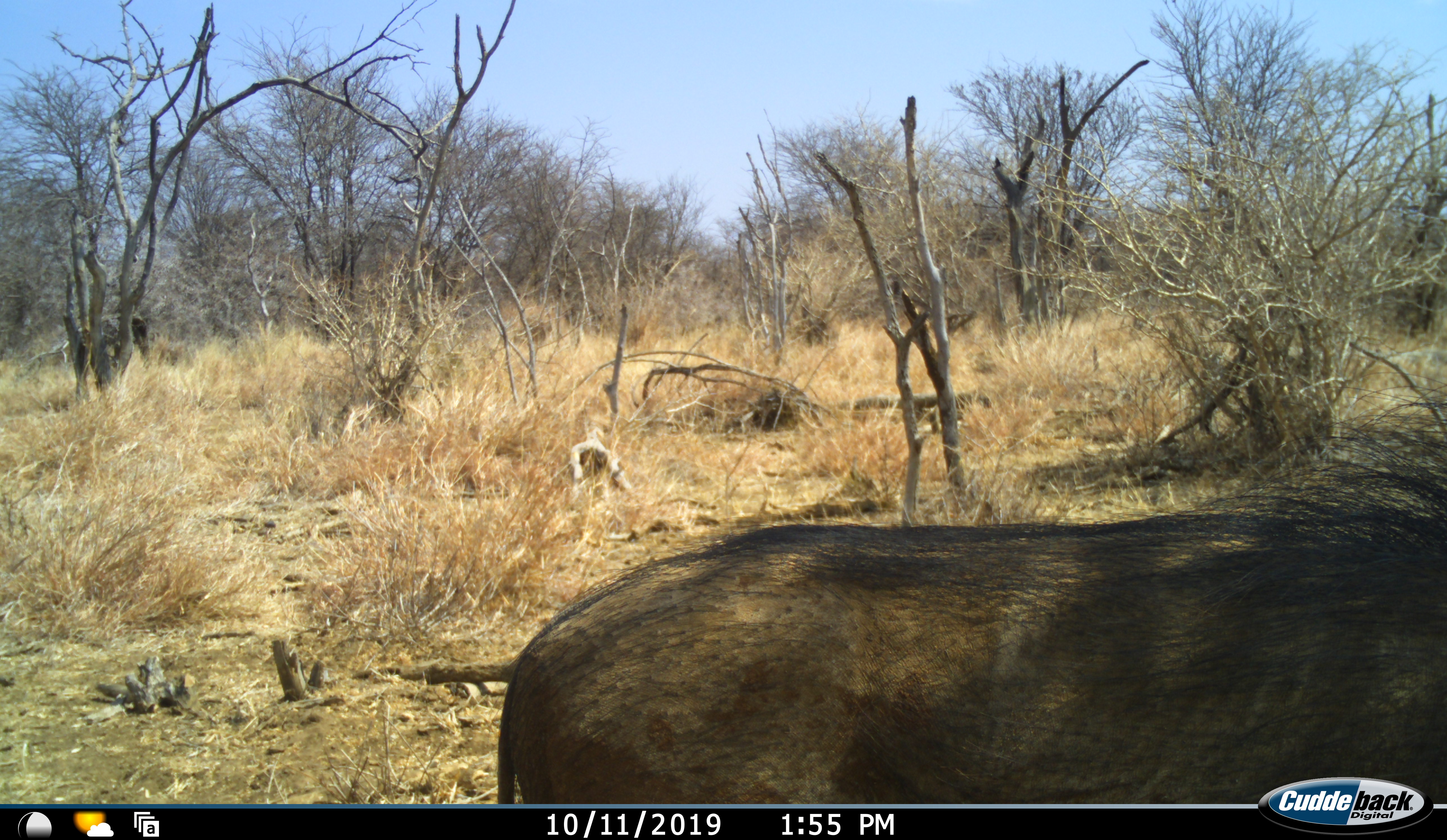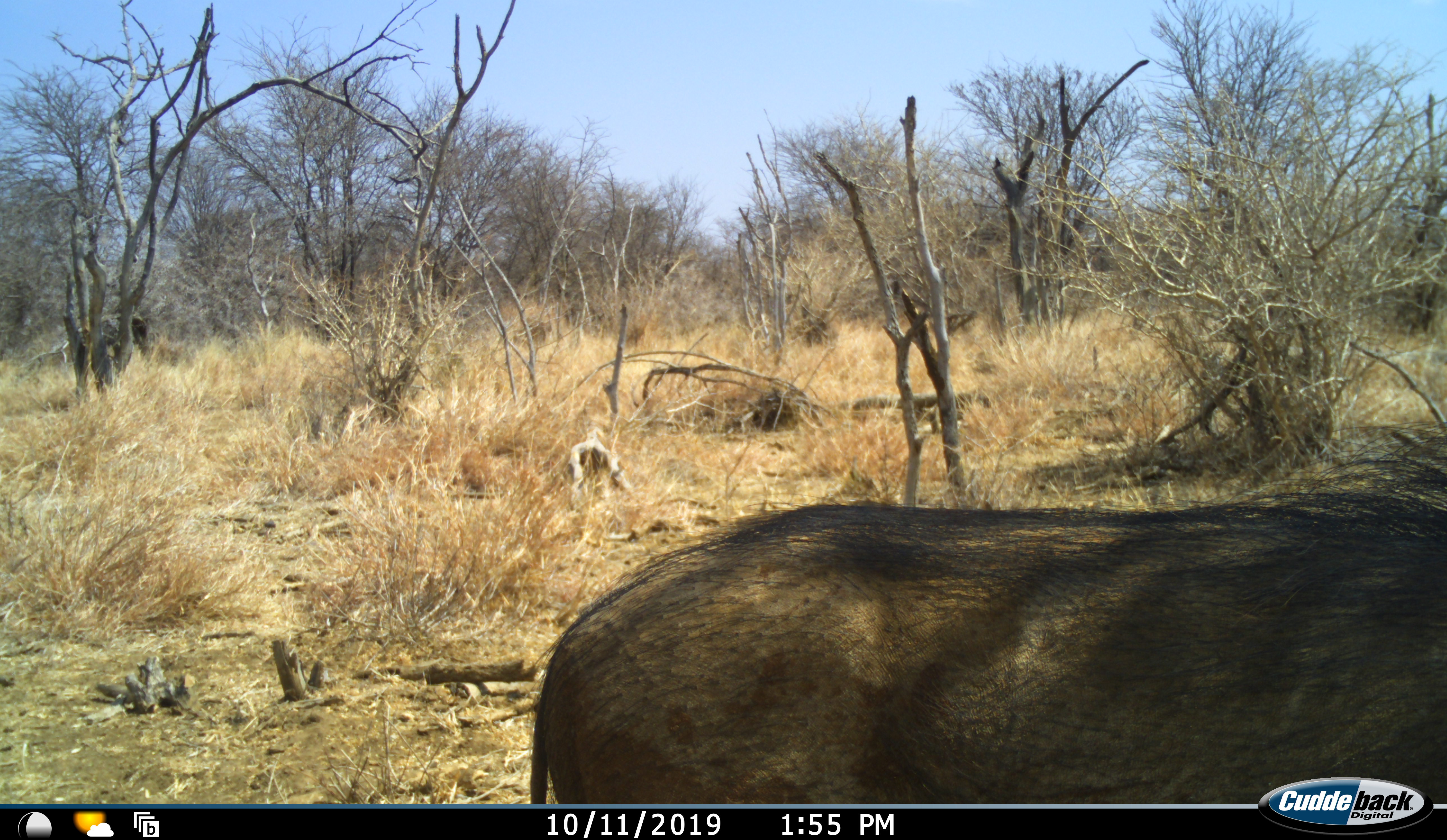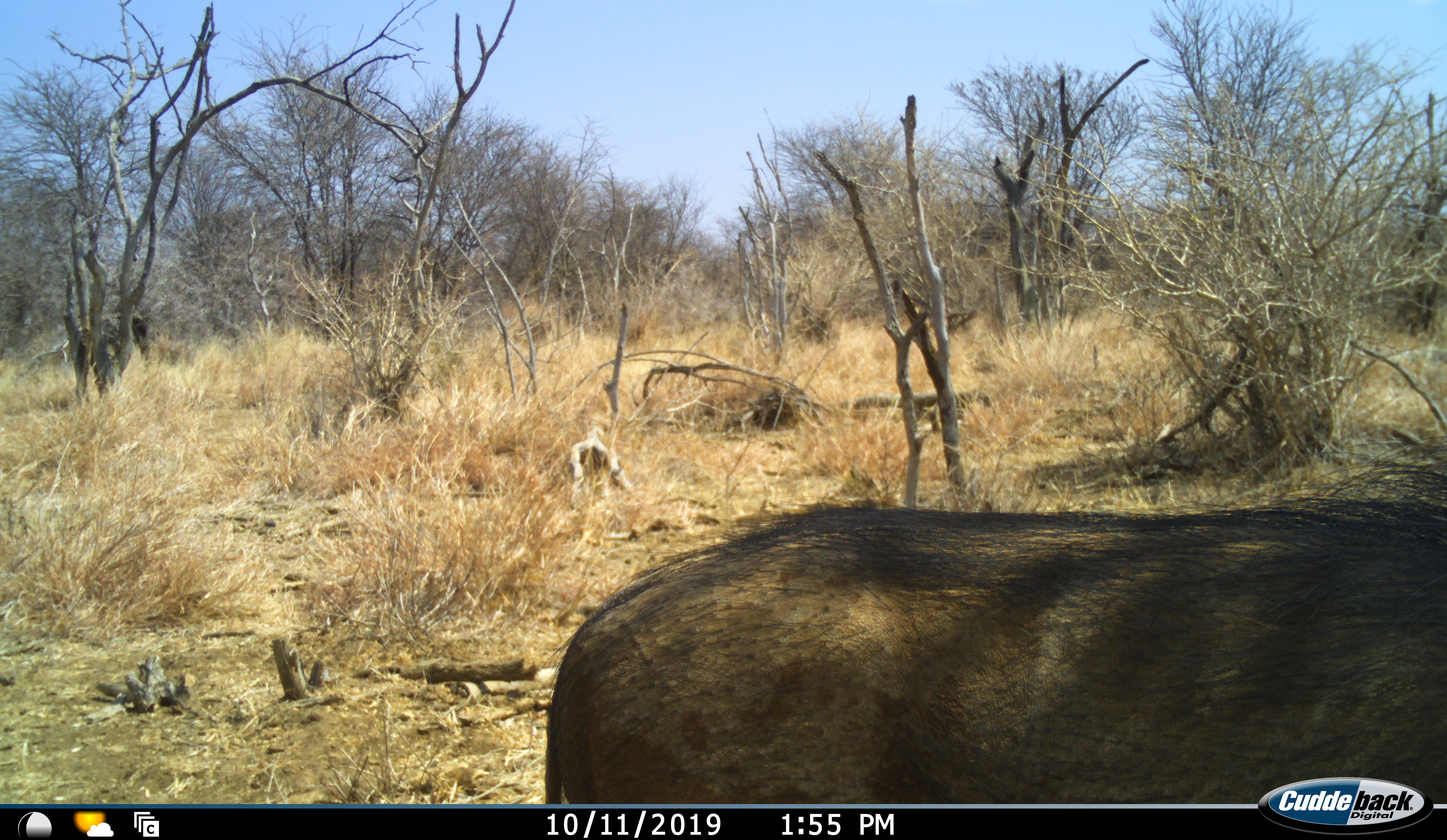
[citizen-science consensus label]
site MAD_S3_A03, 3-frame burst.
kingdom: Animalia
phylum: Chordata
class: Mammalia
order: Artiodactyla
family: Suidae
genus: Phacochoerus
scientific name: Phacochoerus africanus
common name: warthog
Warthog (Phacochoerus africanus), count 1. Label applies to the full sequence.